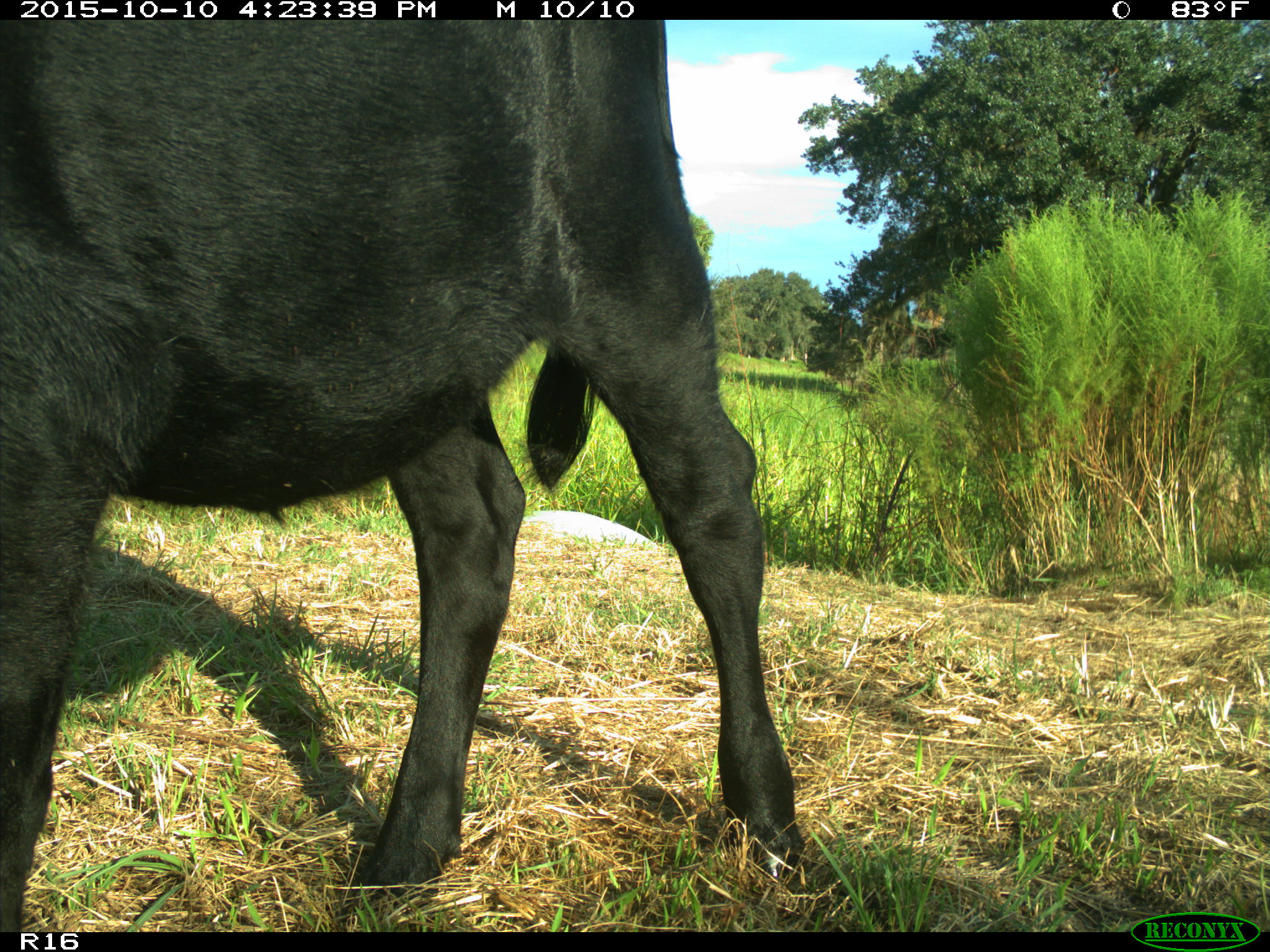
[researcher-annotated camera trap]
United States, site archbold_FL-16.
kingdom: Animalia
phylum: Chordata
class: Mammalia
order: Artiodactyla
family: Bovidae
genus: Bos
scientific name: Bos taurus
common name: domestic cow